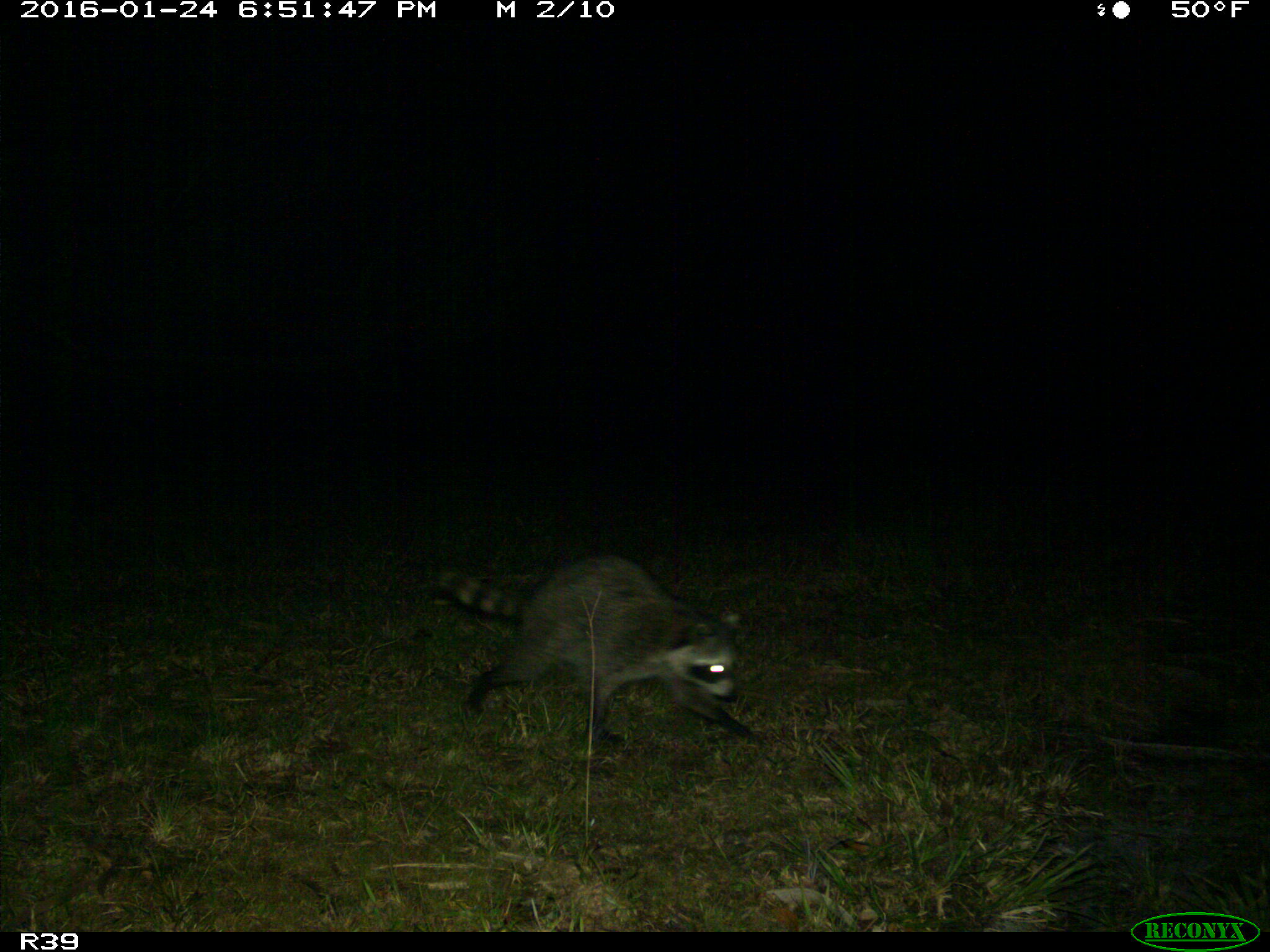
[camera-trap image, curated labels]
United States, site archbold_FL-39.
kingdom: Animalia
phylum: Chordata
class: Mammalia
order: Carnivora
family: Procyonidae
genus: Procyon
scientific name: Procyon lotor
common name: common raccoon